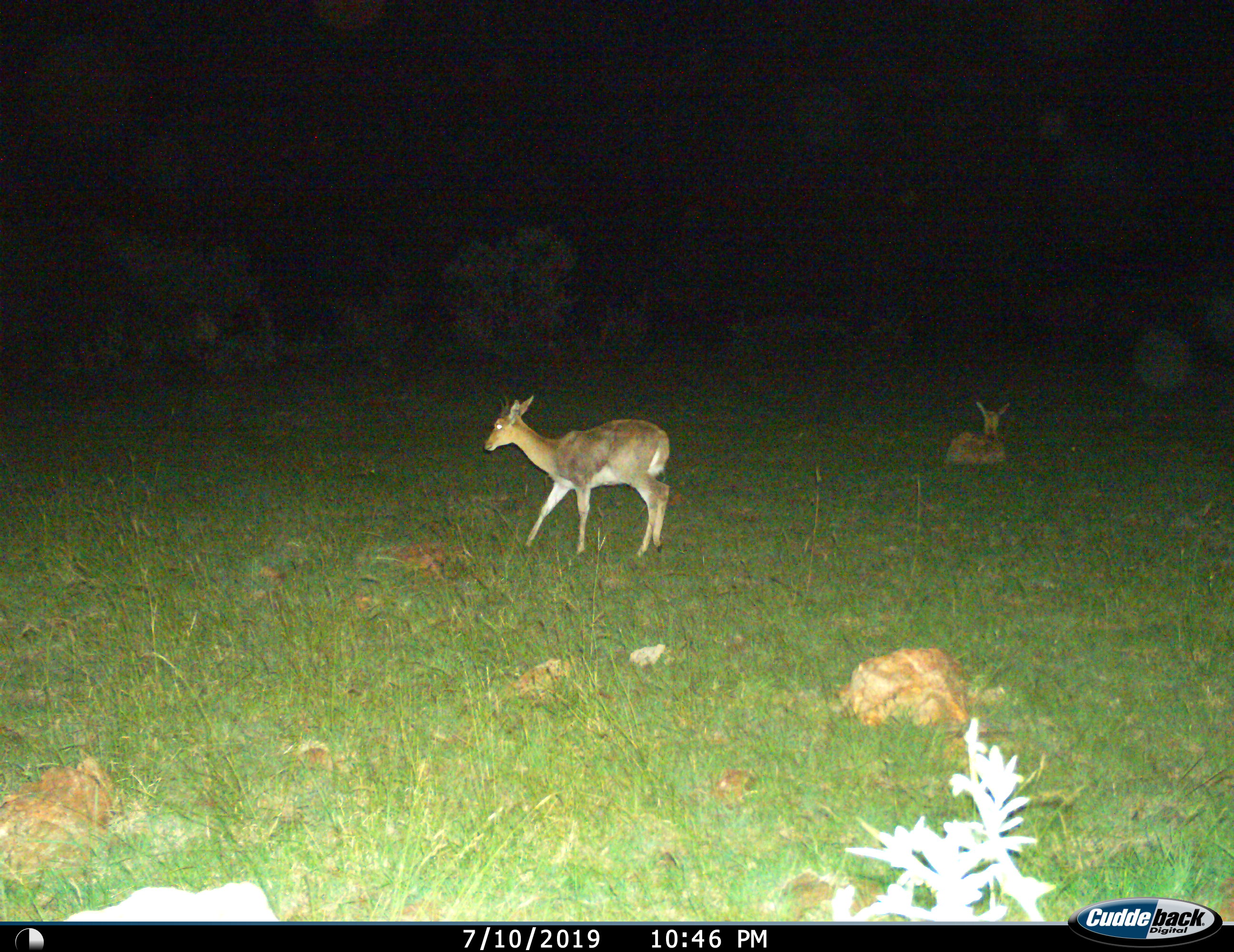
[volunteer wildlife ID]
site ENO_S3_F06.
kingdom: Animalia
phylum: Chordata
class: Mammalia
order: Artiodactyla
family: Bovidae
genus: Redunca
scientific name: Redunca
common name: reedbuck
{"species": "reedbuck (Redunca)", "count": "2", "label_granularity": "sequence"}